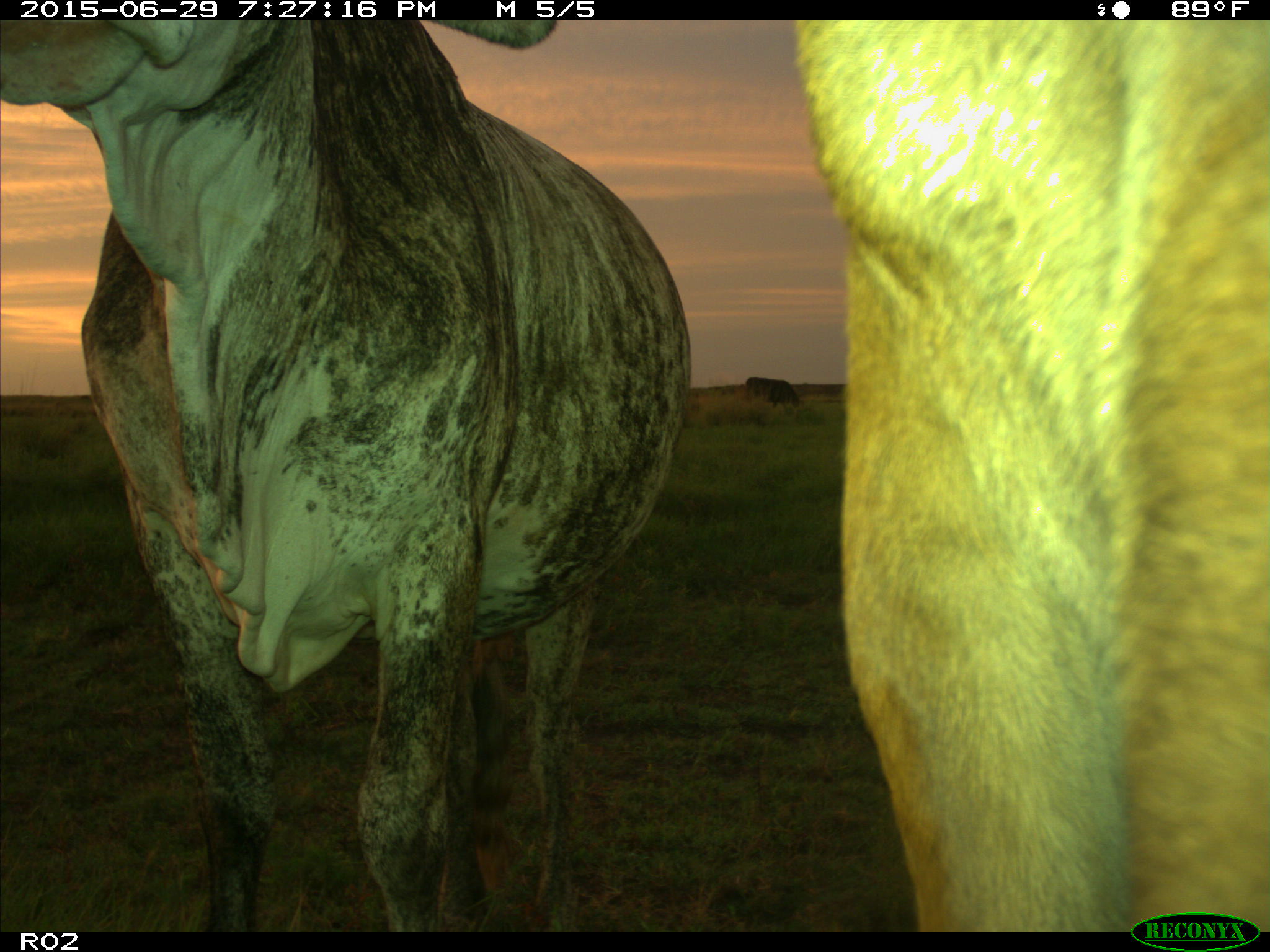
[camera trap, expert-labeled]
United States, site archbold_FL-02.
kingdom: Animalia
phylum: Chordata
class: Mammalia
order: Artiodactyla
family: Bovidae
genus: Bos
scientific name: Bos taurus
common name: domestic cow